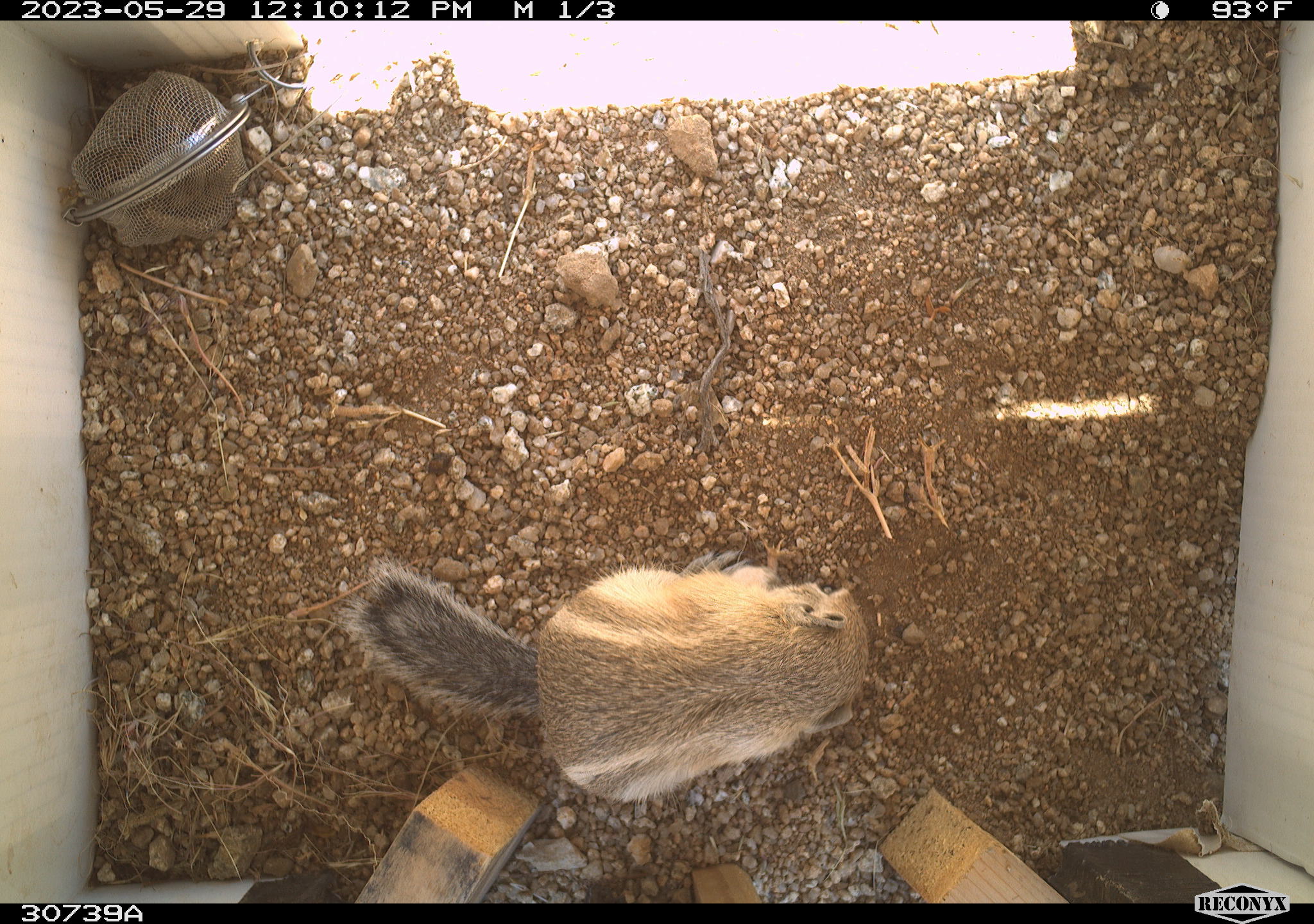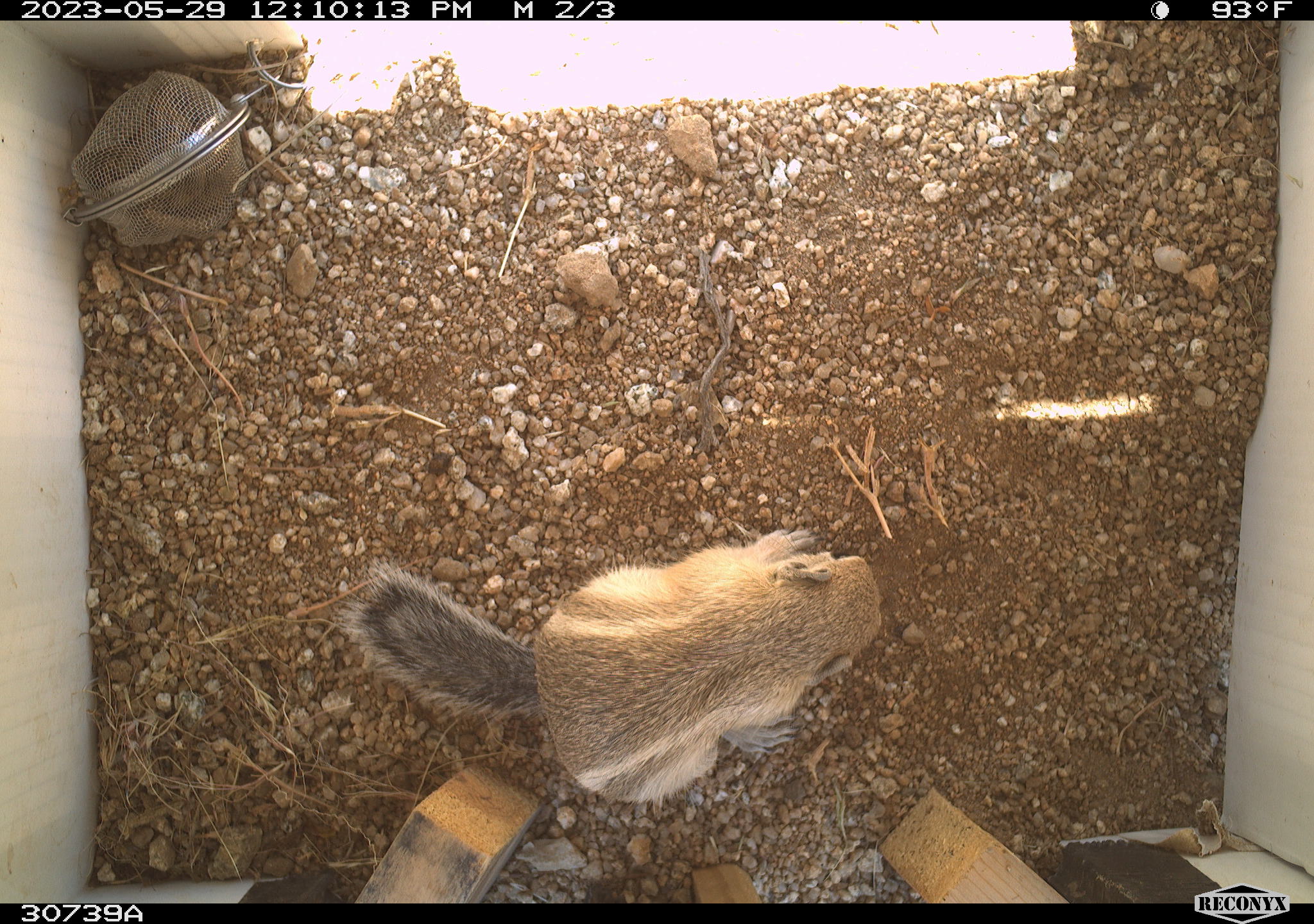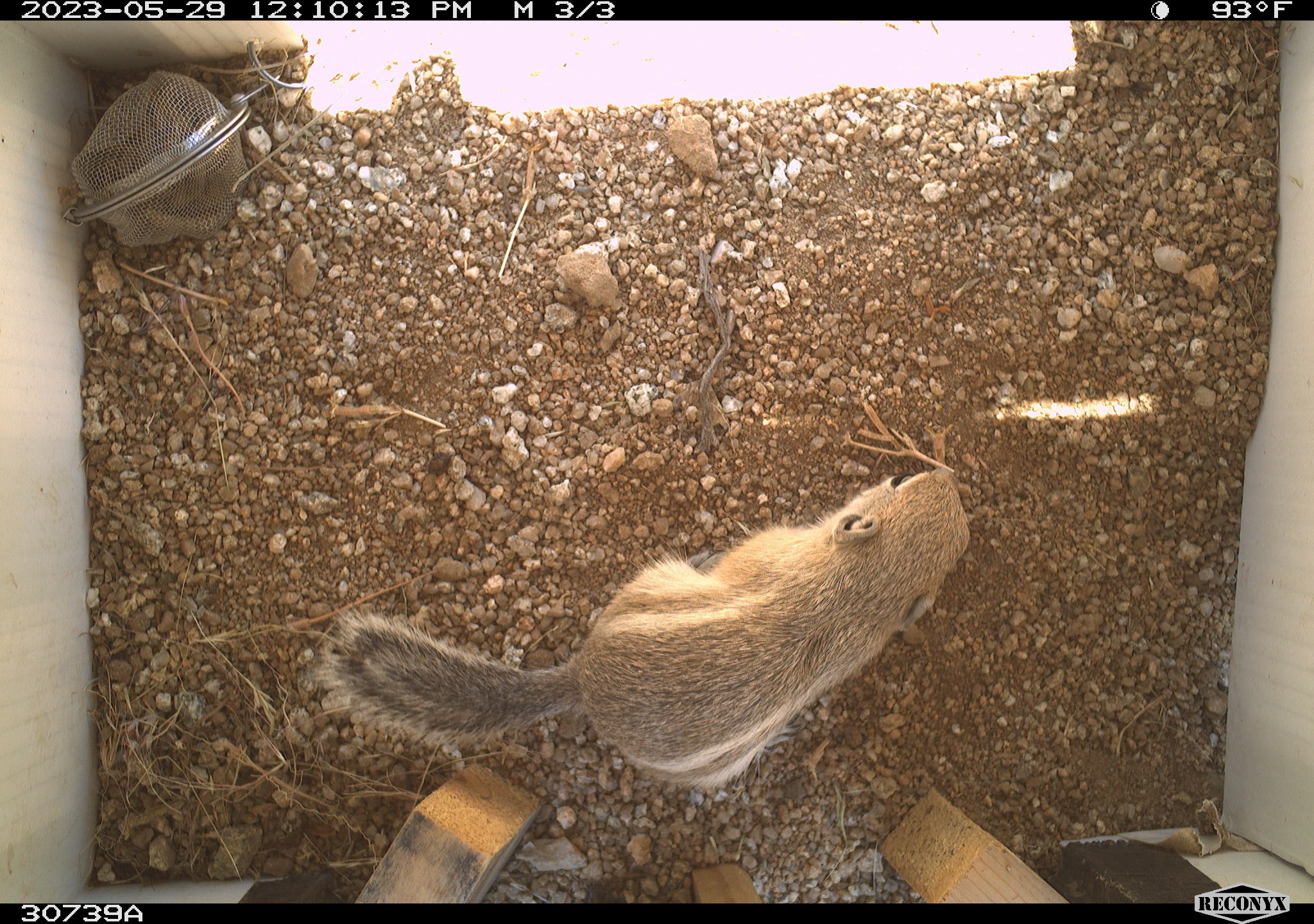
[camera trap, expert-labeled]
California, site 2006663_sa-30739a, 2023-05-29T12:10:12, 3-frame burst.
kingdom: Animalia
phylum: Chordata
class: Mammalia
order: Rodentia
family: Sciuridae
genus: Ammospermophilus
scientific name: Ammospermophilus leucurus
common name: white-tailed antelope squirrel